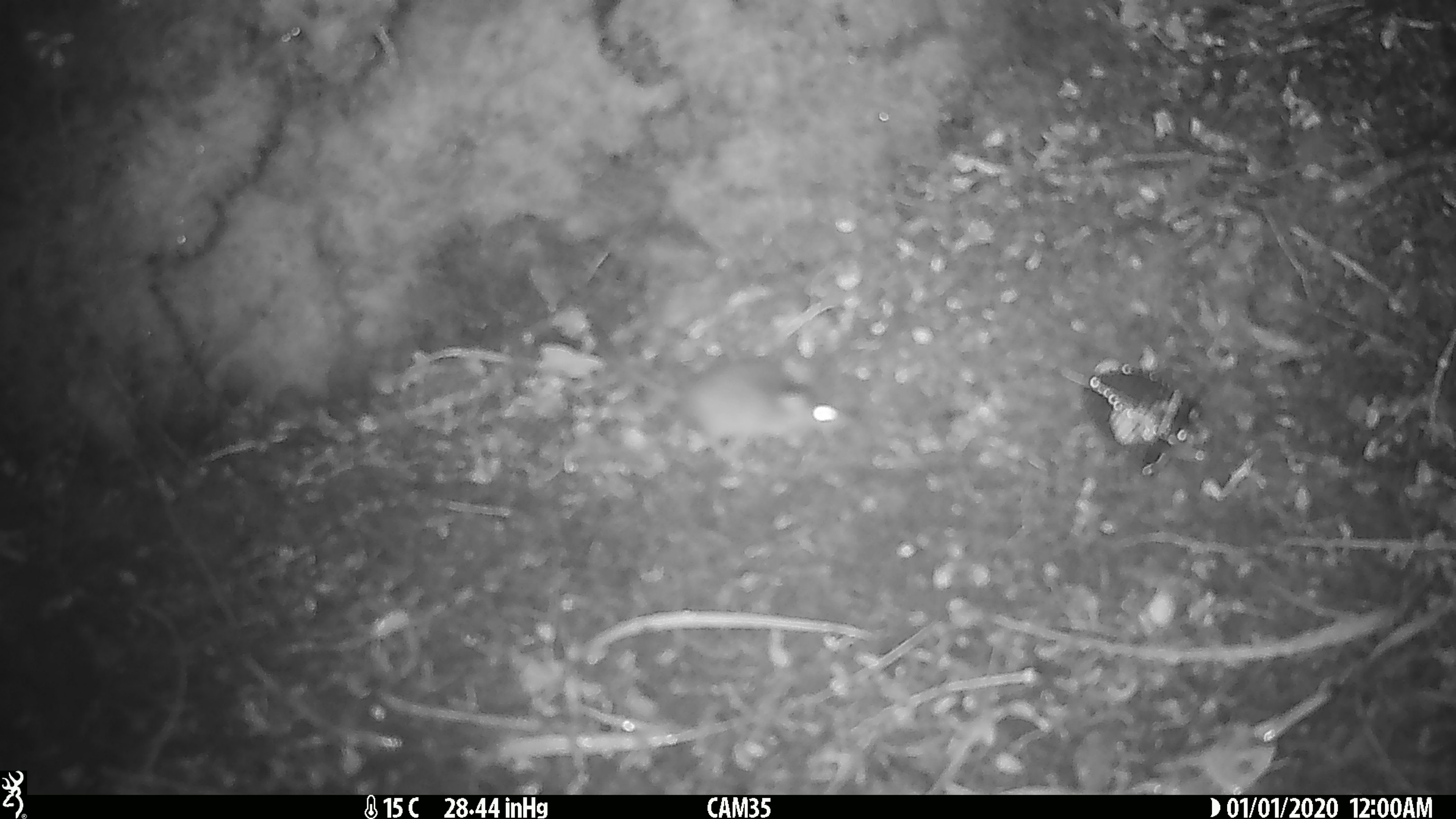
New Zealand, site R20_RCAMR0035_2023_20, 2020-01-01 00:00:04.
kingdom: Animalia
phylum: Chordata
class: Mammalia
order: Rodentia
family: Muridae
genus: Mus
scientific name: Mus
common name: mouse